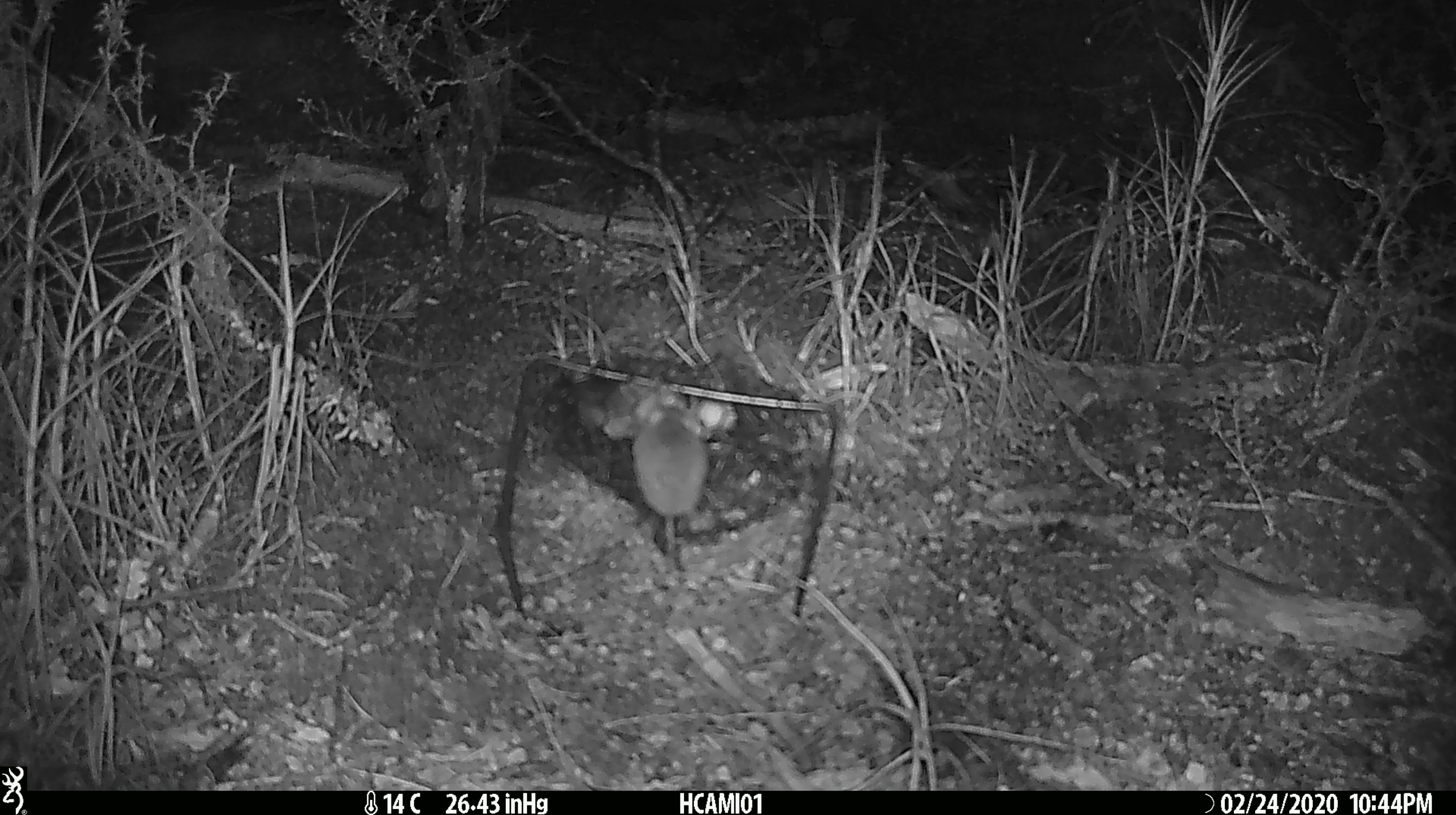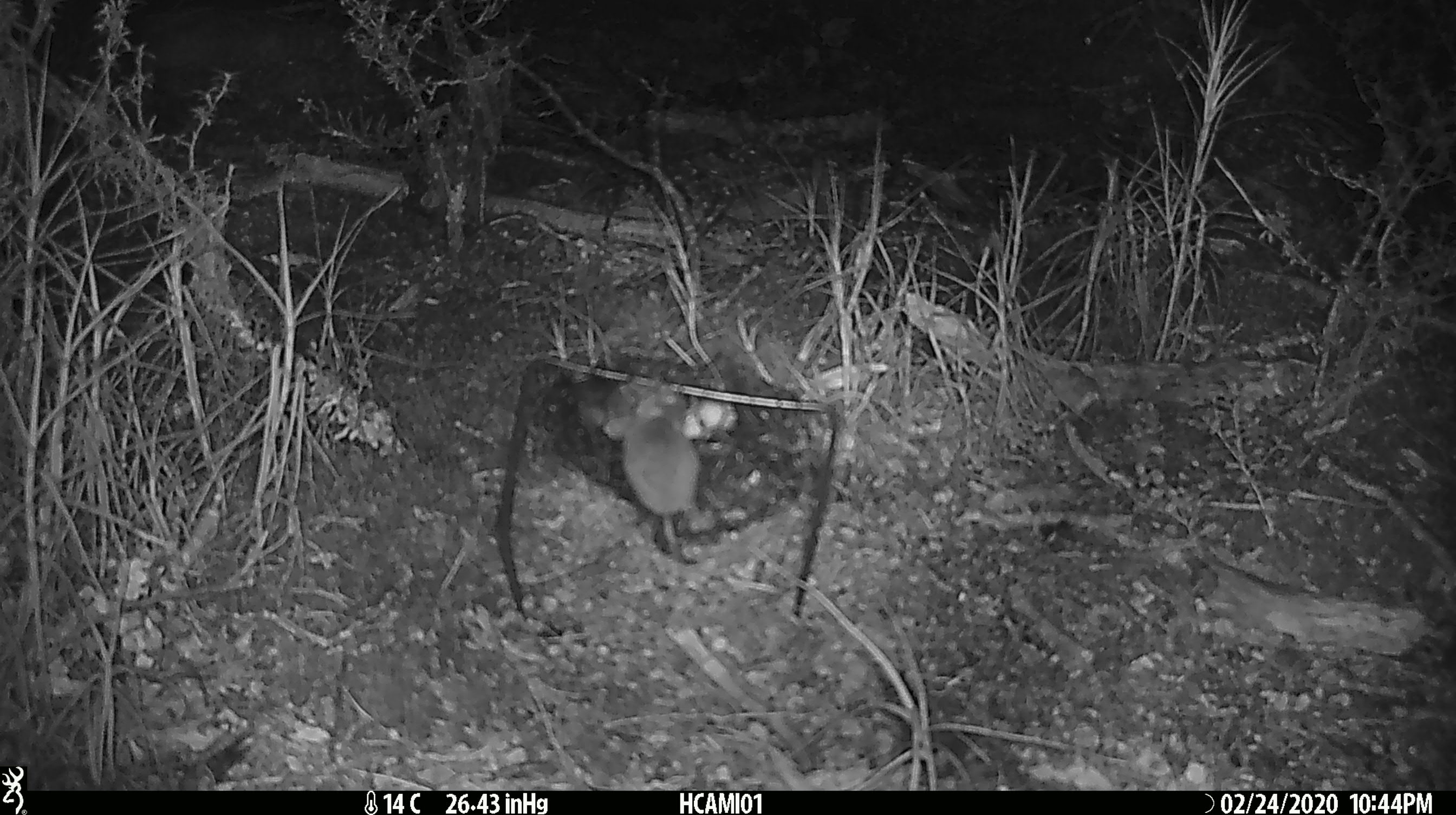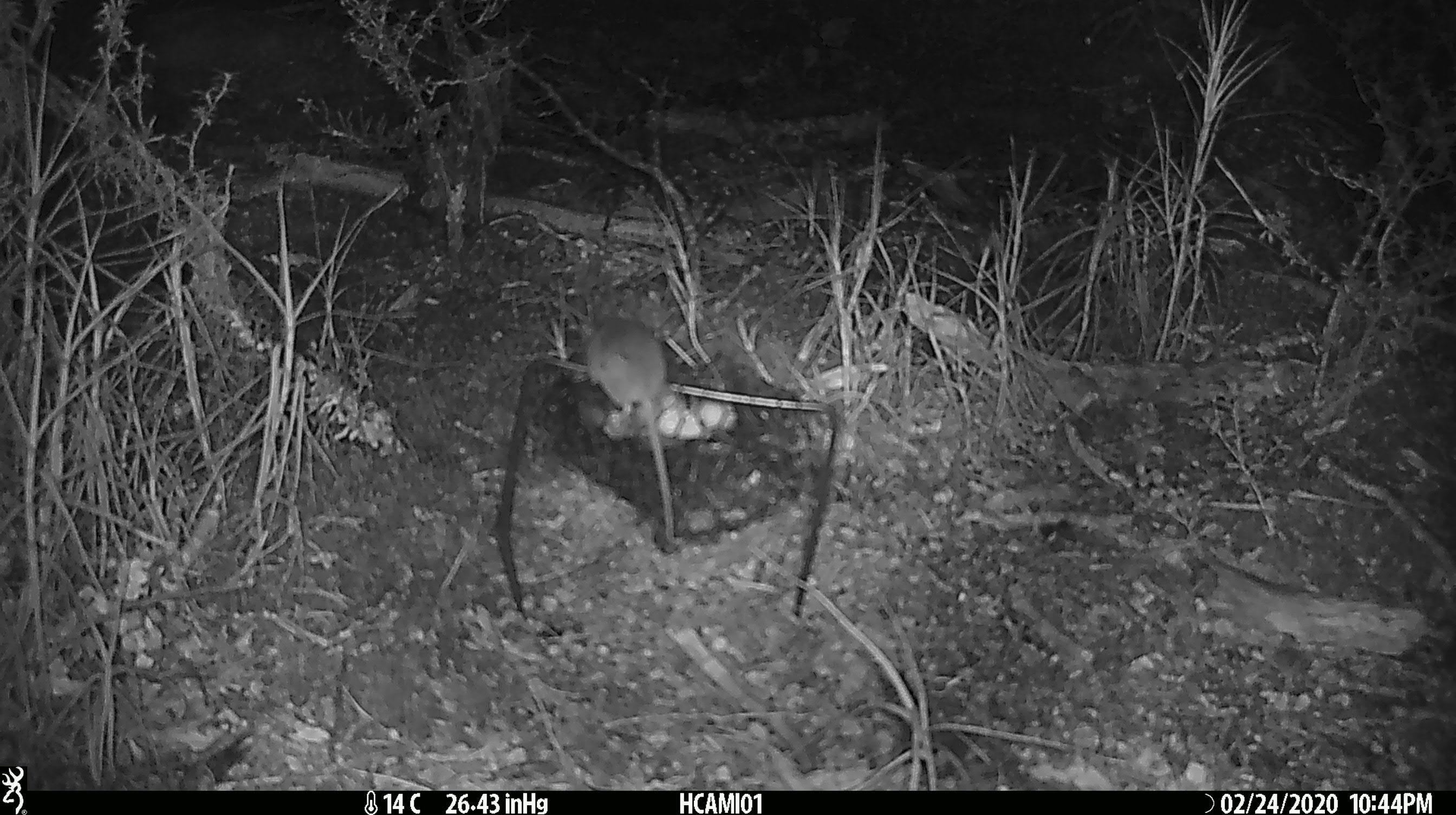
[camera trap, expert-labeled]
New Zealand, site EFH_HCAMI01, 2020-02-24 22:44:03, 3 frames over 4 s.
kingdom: Animalia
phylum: Chordata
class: Mammalia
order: Rodentia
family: Muridae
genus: Mus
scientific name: Mus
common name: mouse